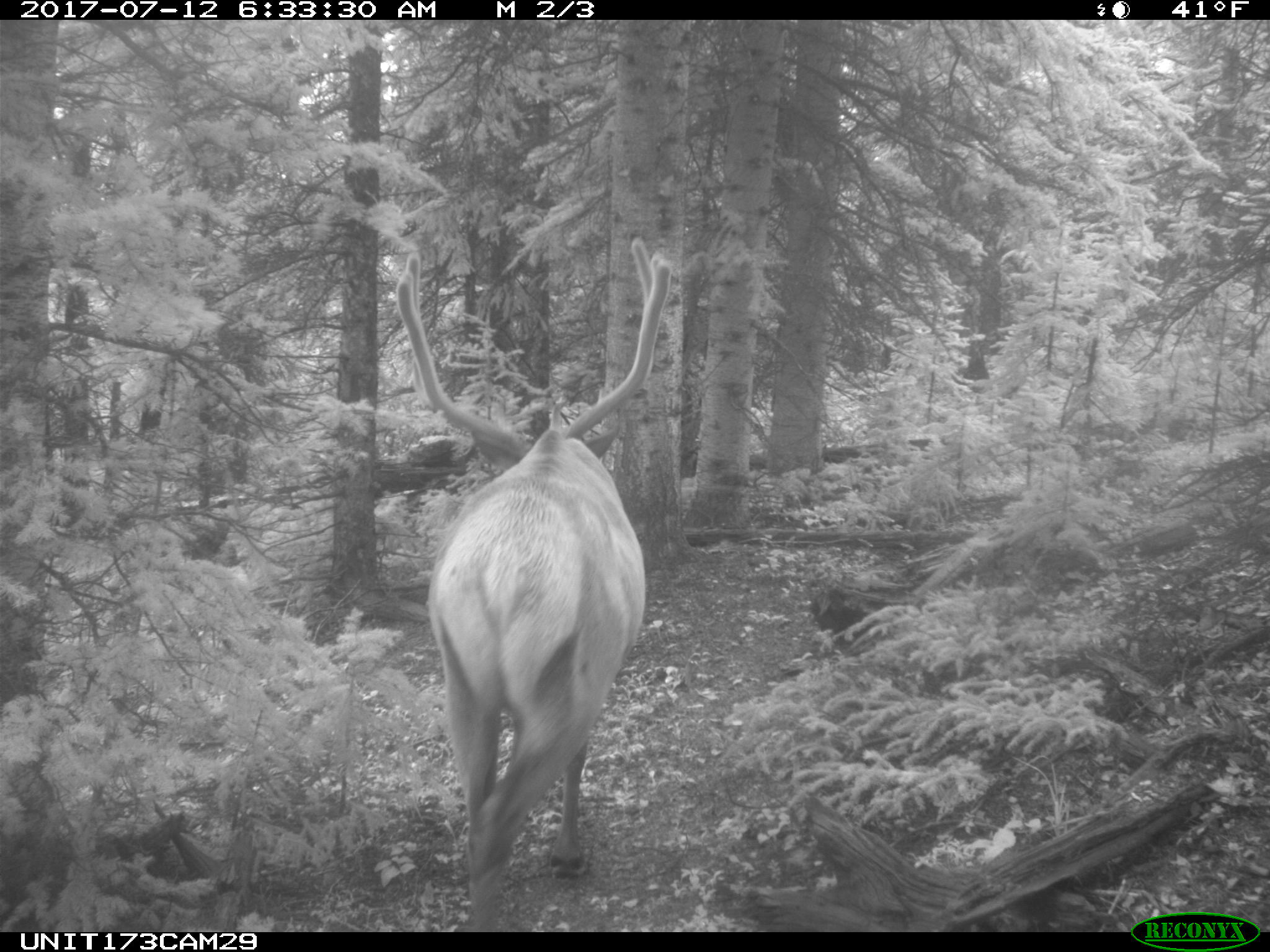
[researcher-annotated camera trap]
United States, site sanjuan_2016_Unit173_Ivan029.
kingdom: Animalia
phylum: Chordata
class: Mammalia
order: Artiodactyla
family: Cervidae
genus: Cervus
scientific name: Cervus elaphus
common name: red deer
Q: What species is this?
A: Cervus elaphus (red deer).